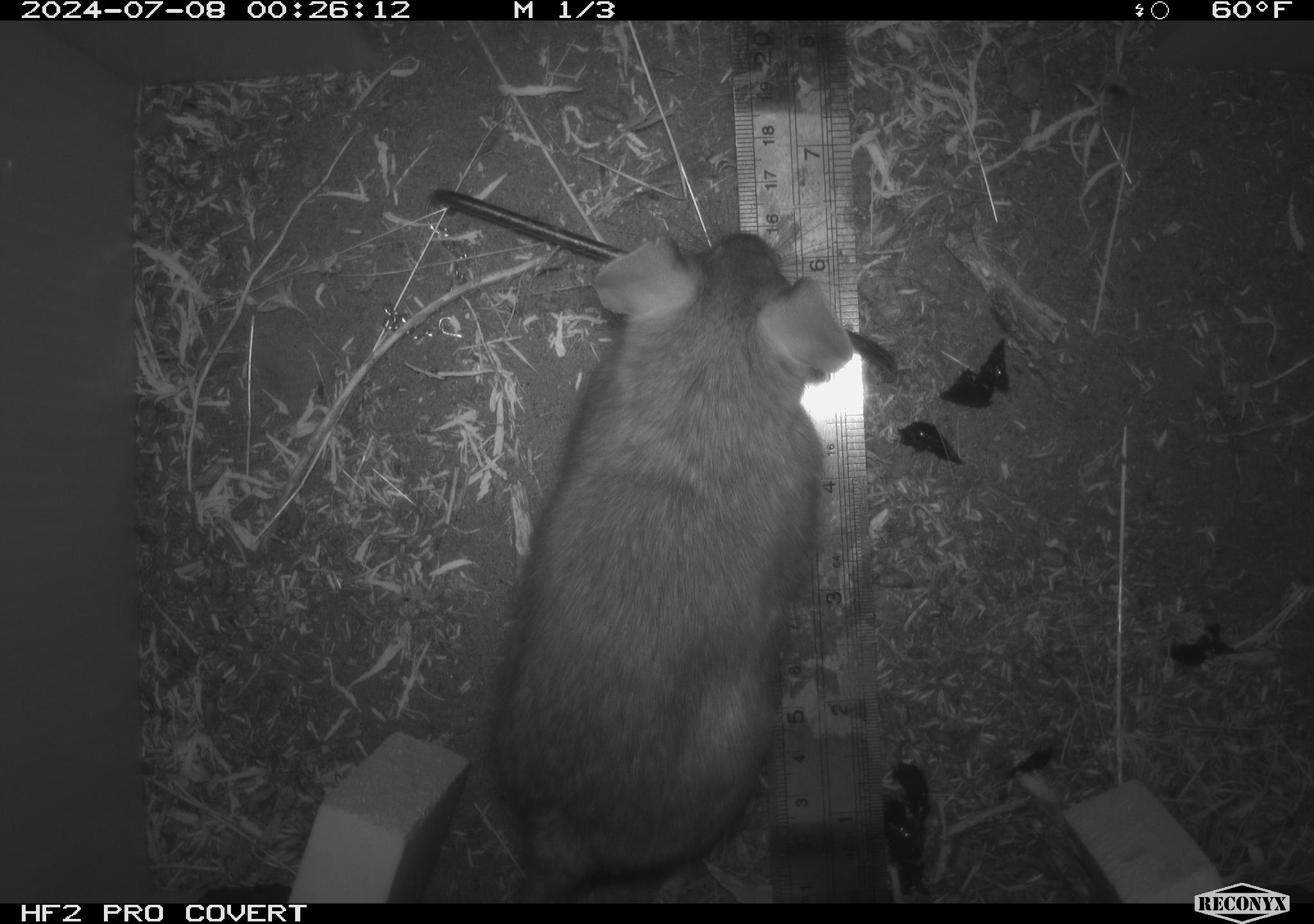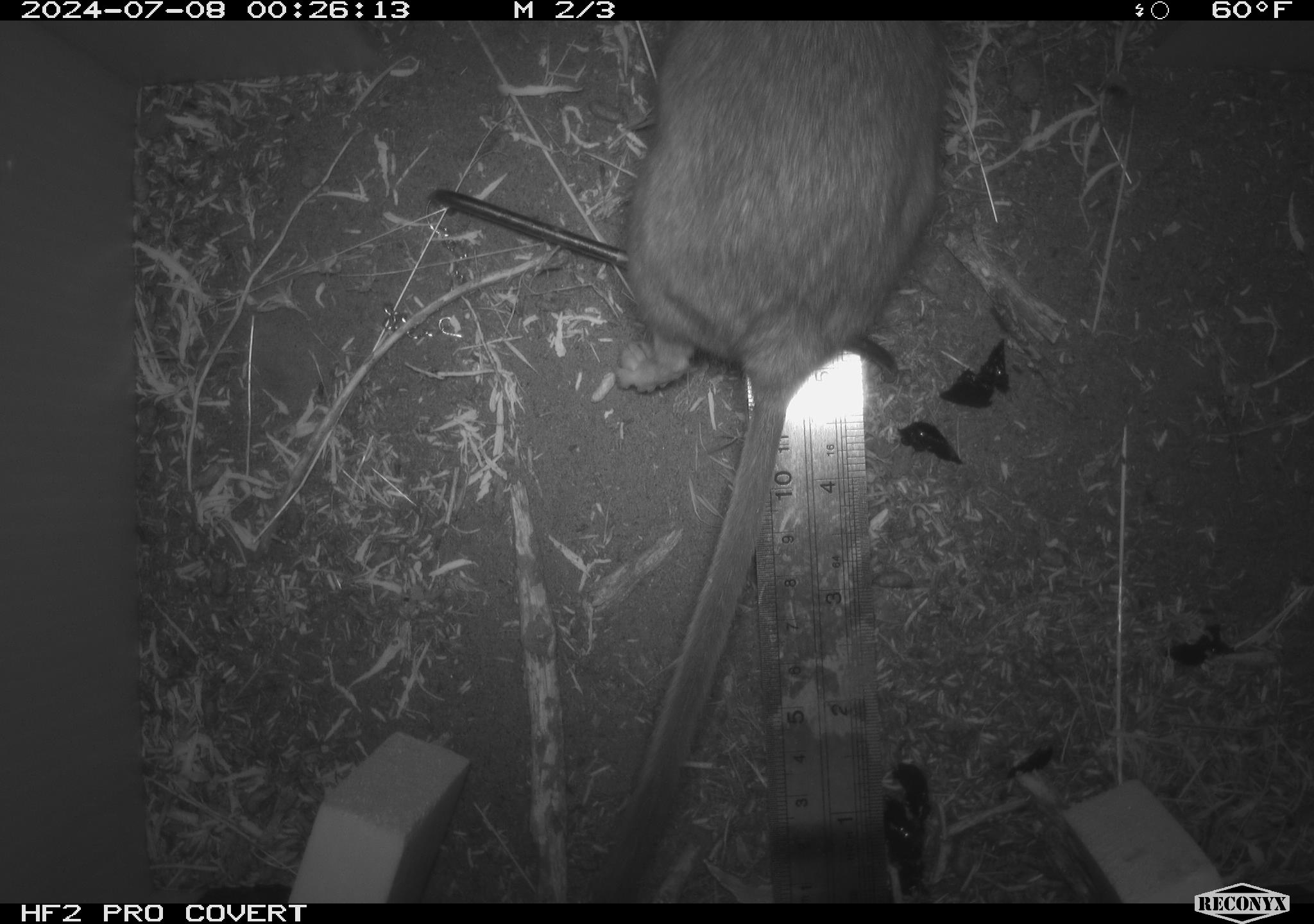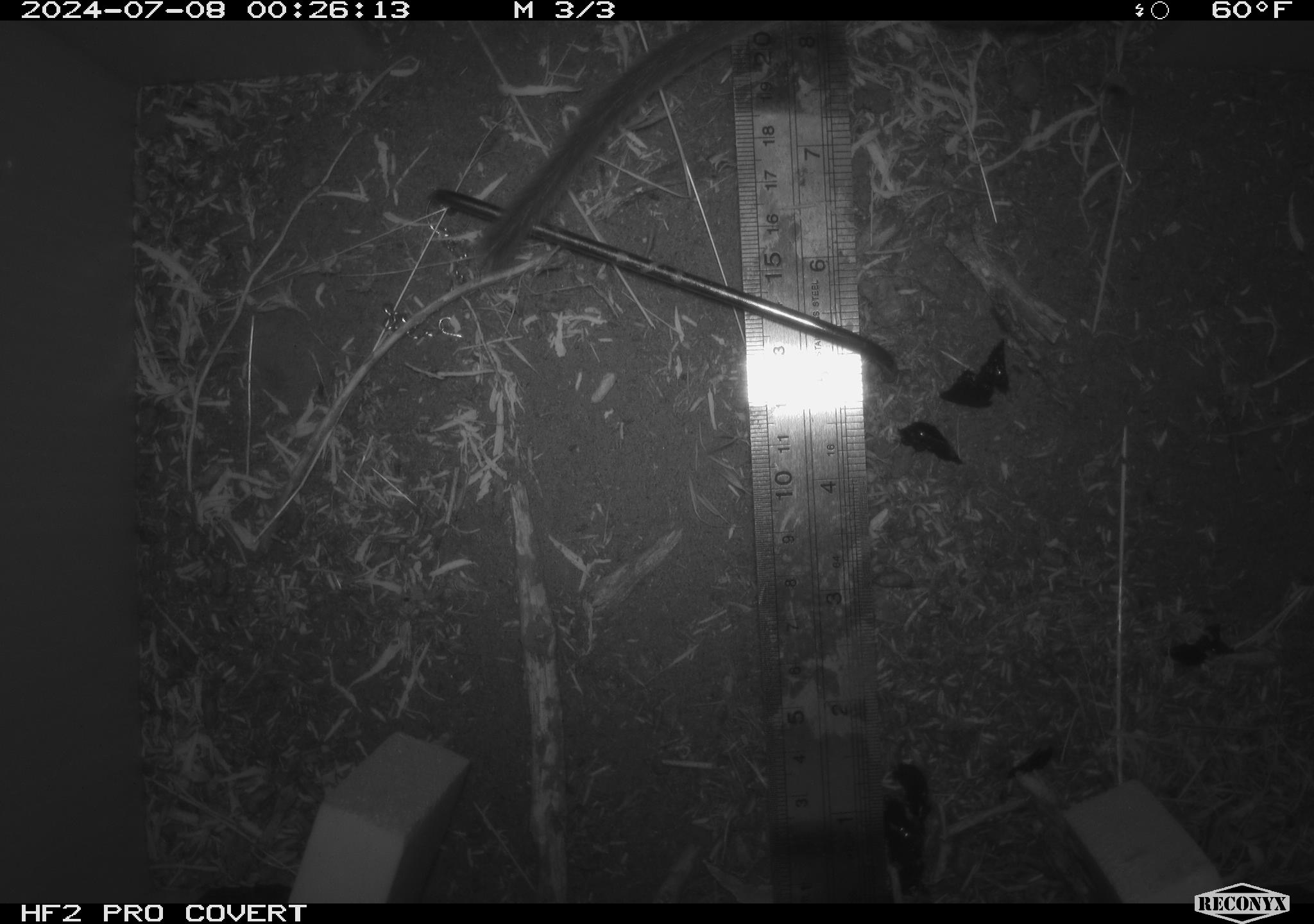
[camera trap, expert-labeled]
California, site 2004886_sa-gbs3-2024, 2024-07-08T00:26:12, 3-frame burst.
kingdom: Animalia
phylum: Chordata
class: Mammalia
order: Rodentia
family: Cricetidae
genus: Neotoma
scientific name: Neotoma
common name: pack rat or woodrat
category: neotoma species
Neotoma species (pack rat or woodrat) (Neotoma).